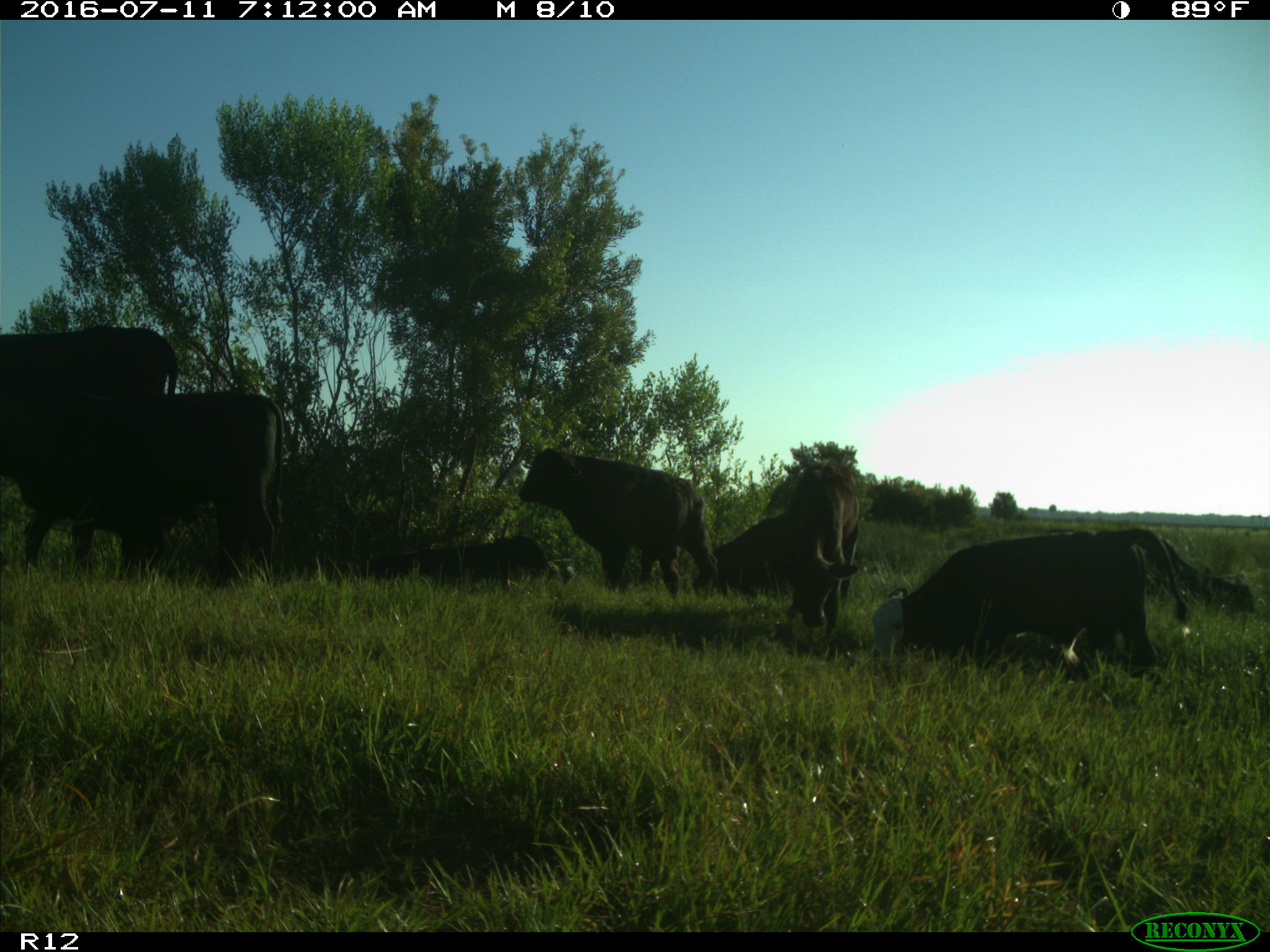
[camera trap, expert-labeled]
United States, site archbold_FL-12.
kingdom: Animalia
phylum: Chordata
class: Mammalia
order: Artiodactyla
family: Bovidae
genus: Bos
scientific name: Bos taurus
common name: domestic cow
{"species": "Bos taurus (domestic cow)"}